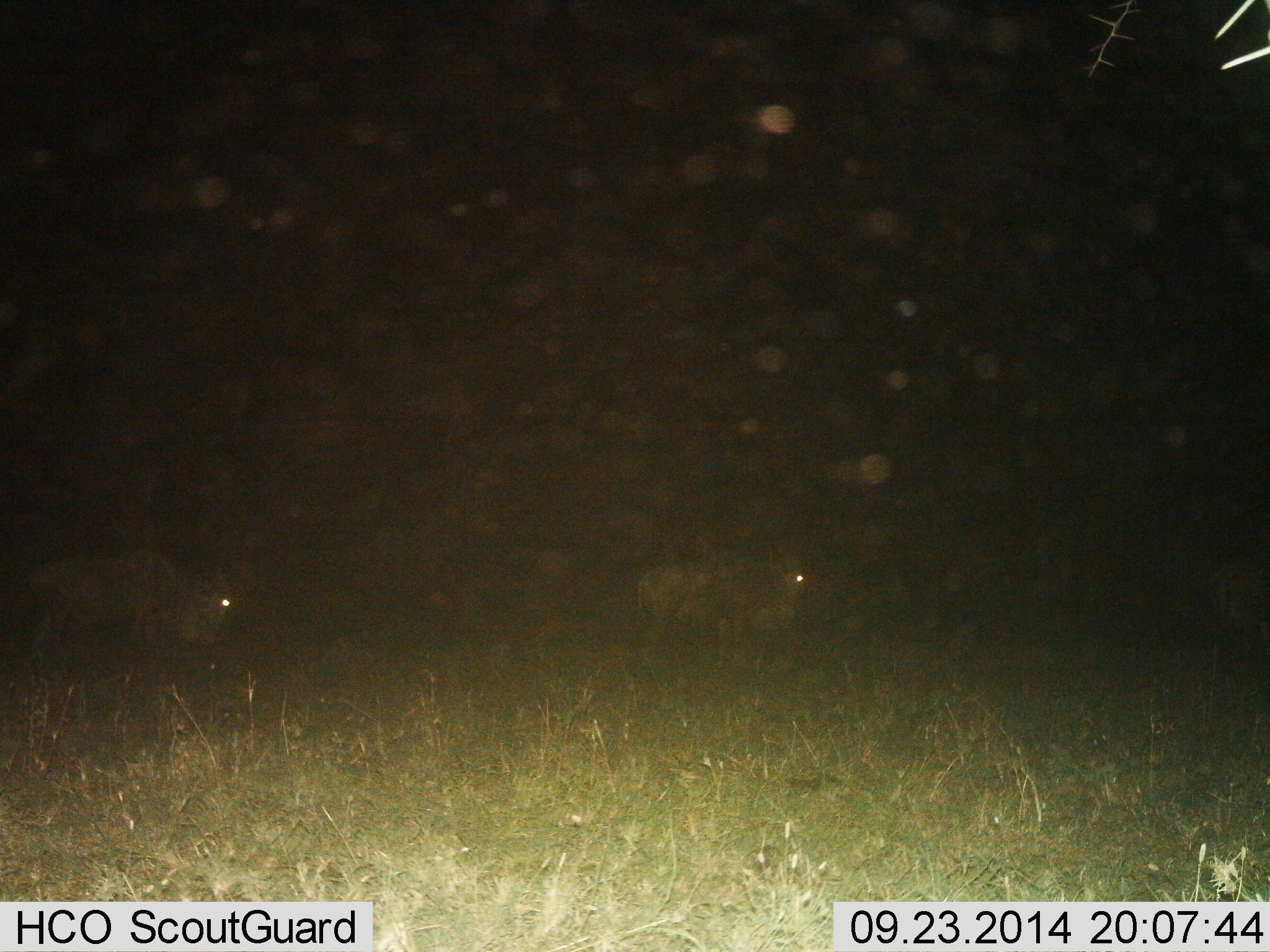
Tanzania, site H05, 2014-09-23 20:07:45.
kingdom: Animalia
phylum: Chordata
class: Mammalia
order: Artiodactyla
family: Bovidae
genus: Connochaetes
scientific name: Connochaetes taurinus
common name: blue wildebeest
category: wildebeest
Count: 3.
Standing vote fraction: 20%.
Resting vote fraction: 10%.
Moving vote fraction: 80%.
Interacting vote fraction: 0%.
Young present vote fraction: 0%.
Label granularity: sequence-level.